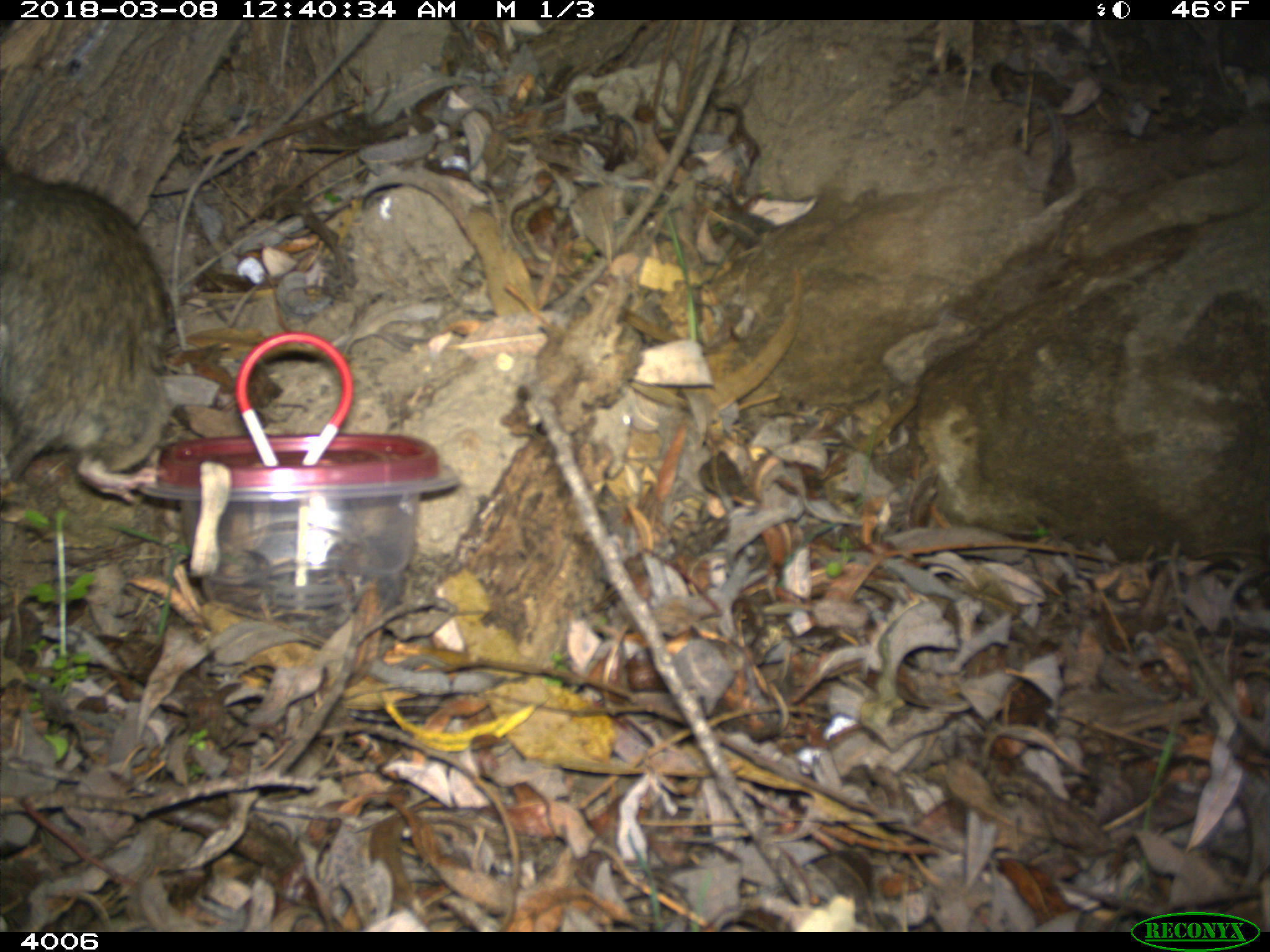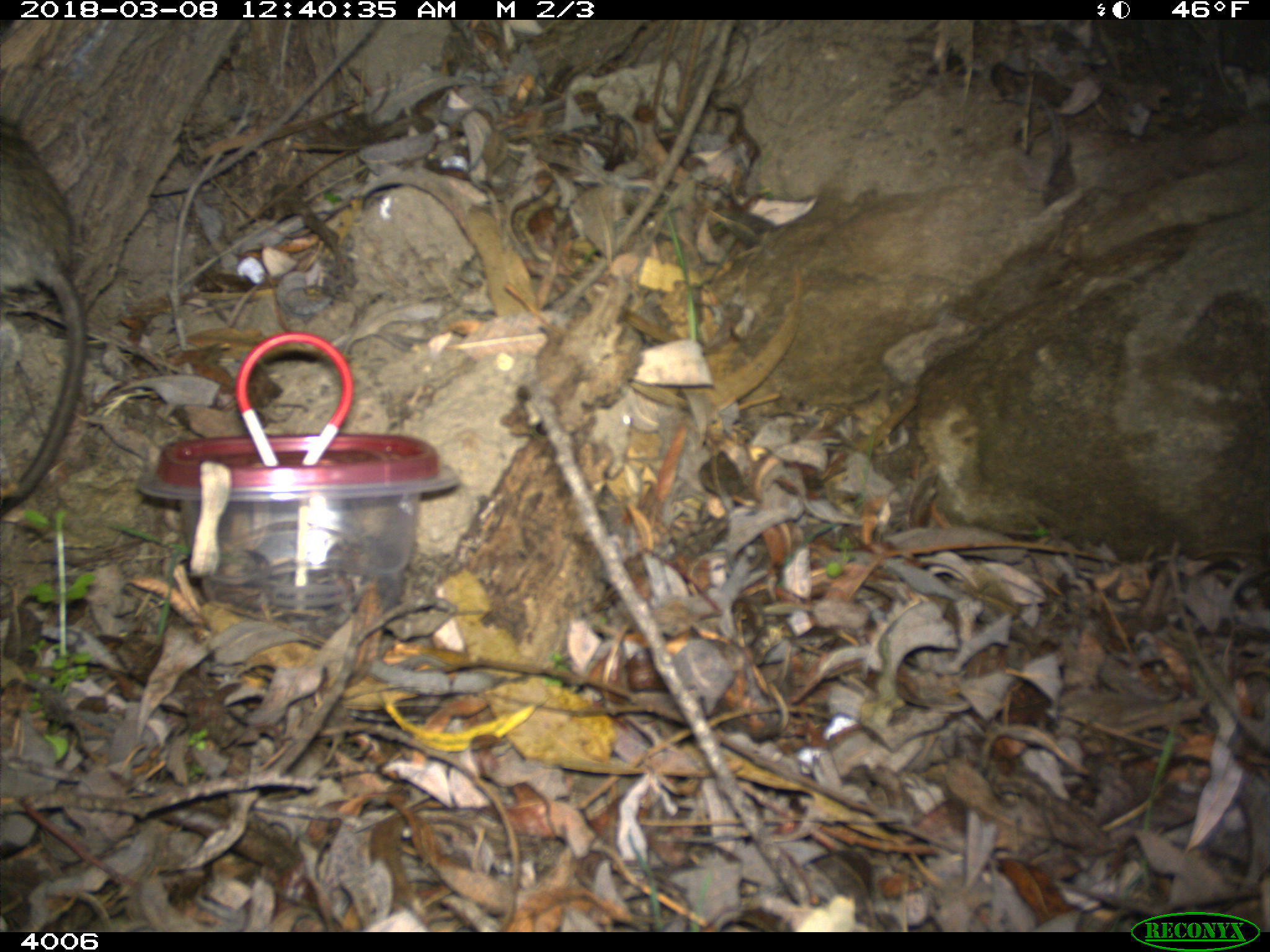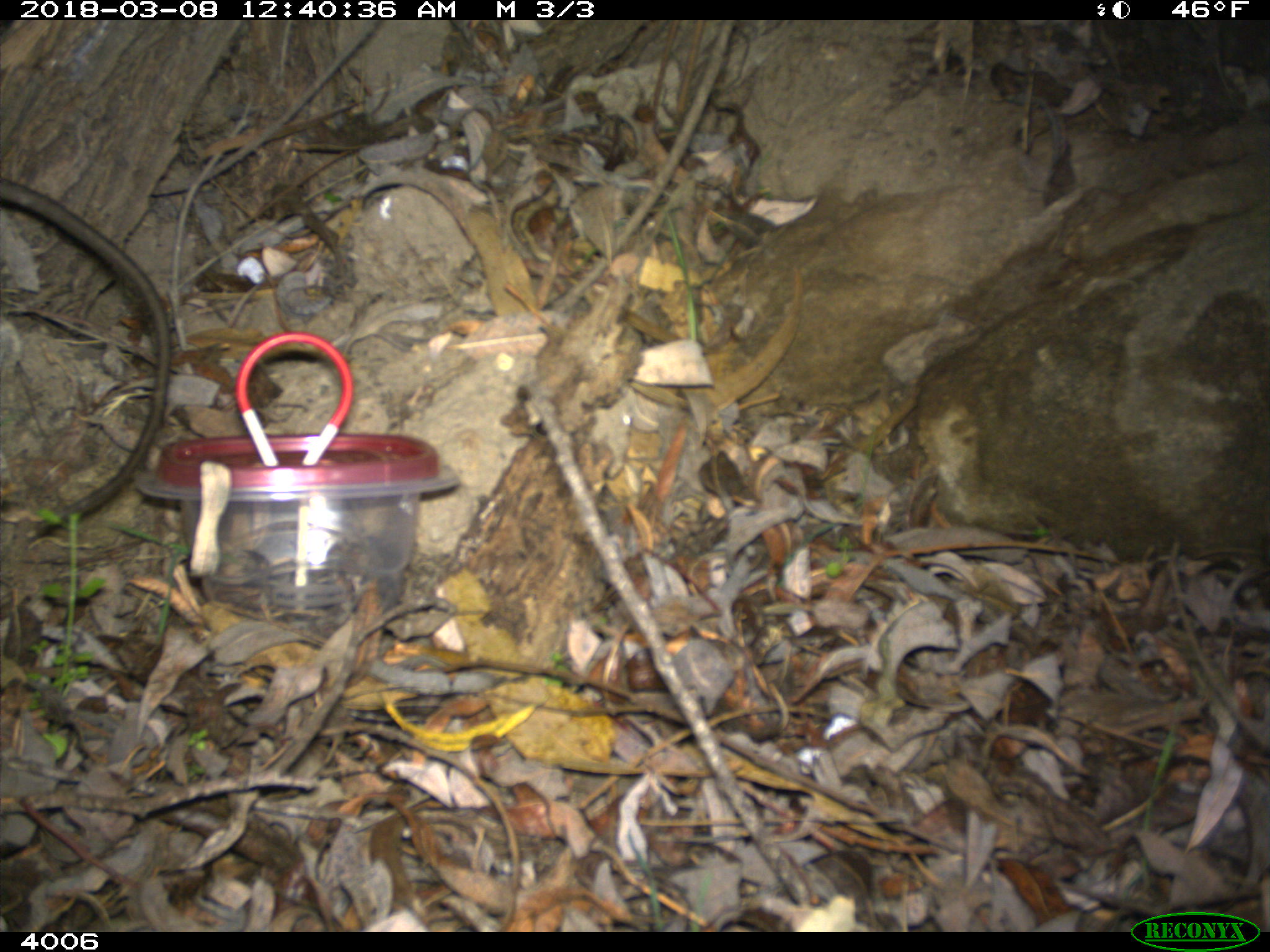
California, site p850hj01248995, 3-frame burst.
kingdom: Animalia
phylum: Chordata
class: Mammalia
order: Rodentia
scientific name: Rodentia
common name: rodent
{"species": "rodent (Rodentia)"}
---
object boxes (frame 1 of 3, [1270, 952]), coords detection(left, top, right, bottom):
rodent: detection(0, 159, 169, 502)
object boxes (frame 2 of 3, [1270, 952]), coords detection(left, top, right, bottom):
rodent: detection(0, 122, 86, 513)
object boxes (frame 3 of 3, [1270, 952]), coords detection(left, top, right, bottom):
rodent: detection(0, 171, 170, 537)